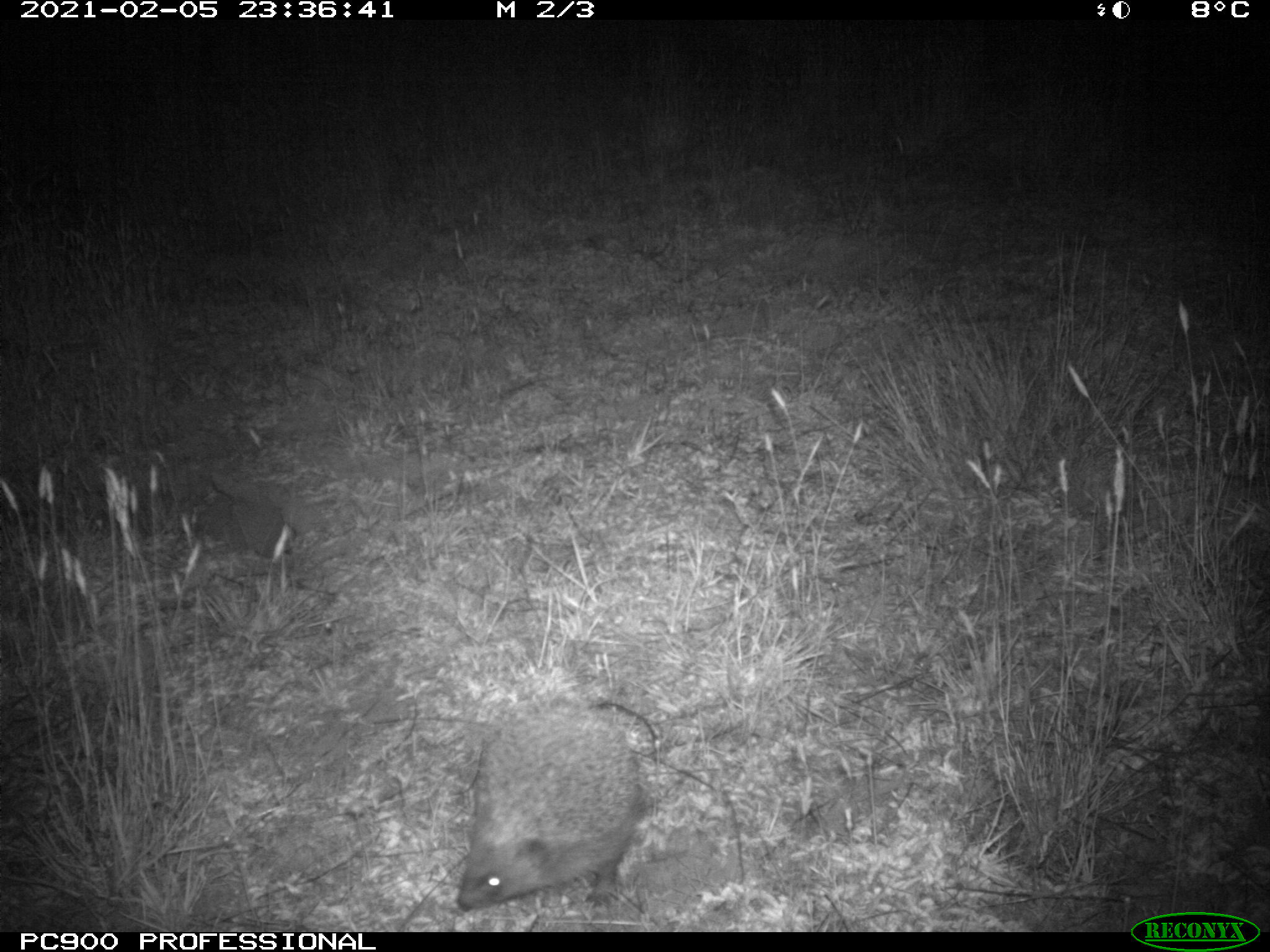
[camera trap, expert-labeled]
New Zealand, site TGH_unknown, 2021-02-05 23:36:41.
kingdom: Animalia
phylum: Chordata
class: Mammalia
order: Eulipotyphla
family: Erinaceidae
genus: Erinaceus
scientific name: Erinaceus europaeus europaeus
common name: european hedgehog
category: hedgehog